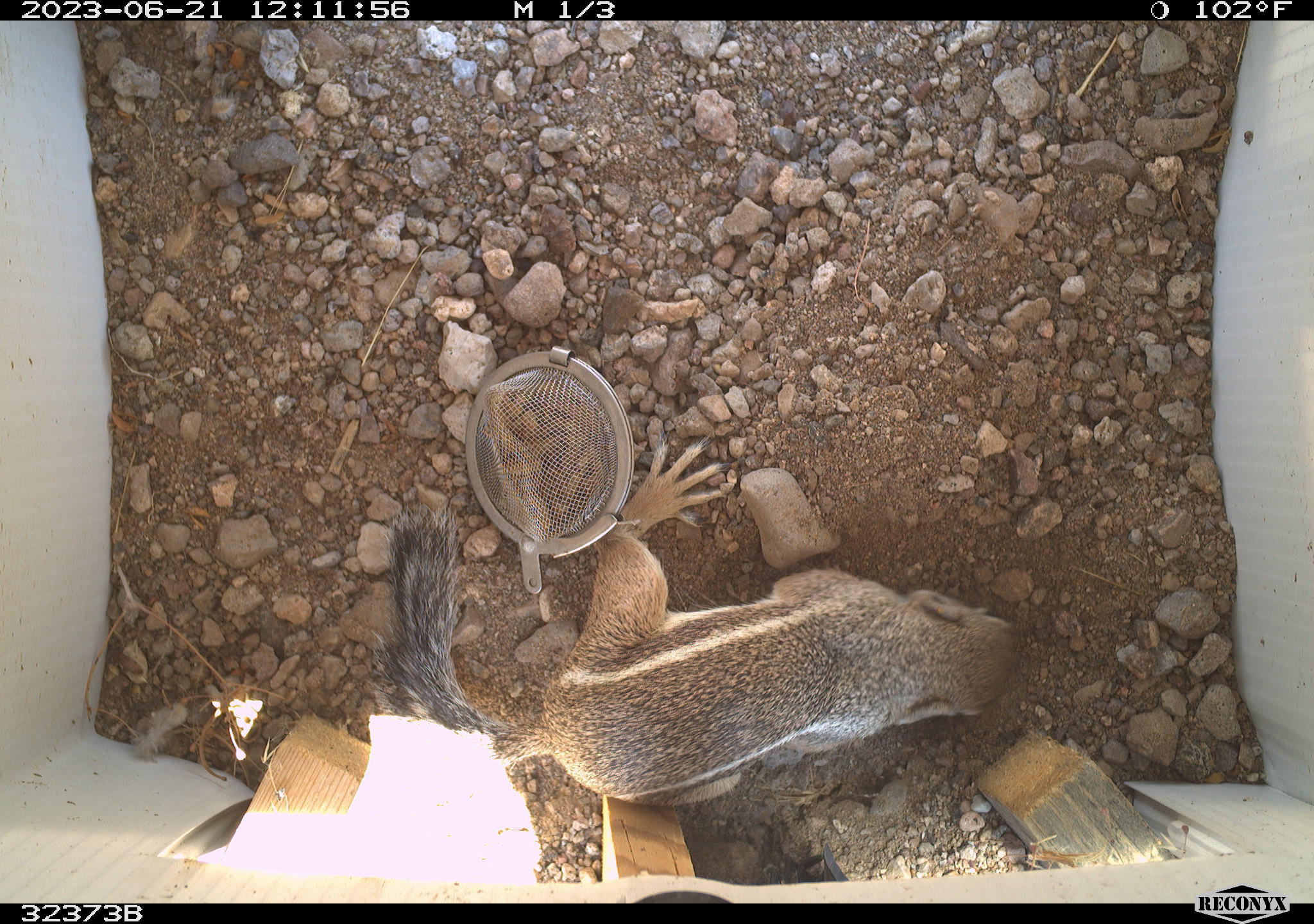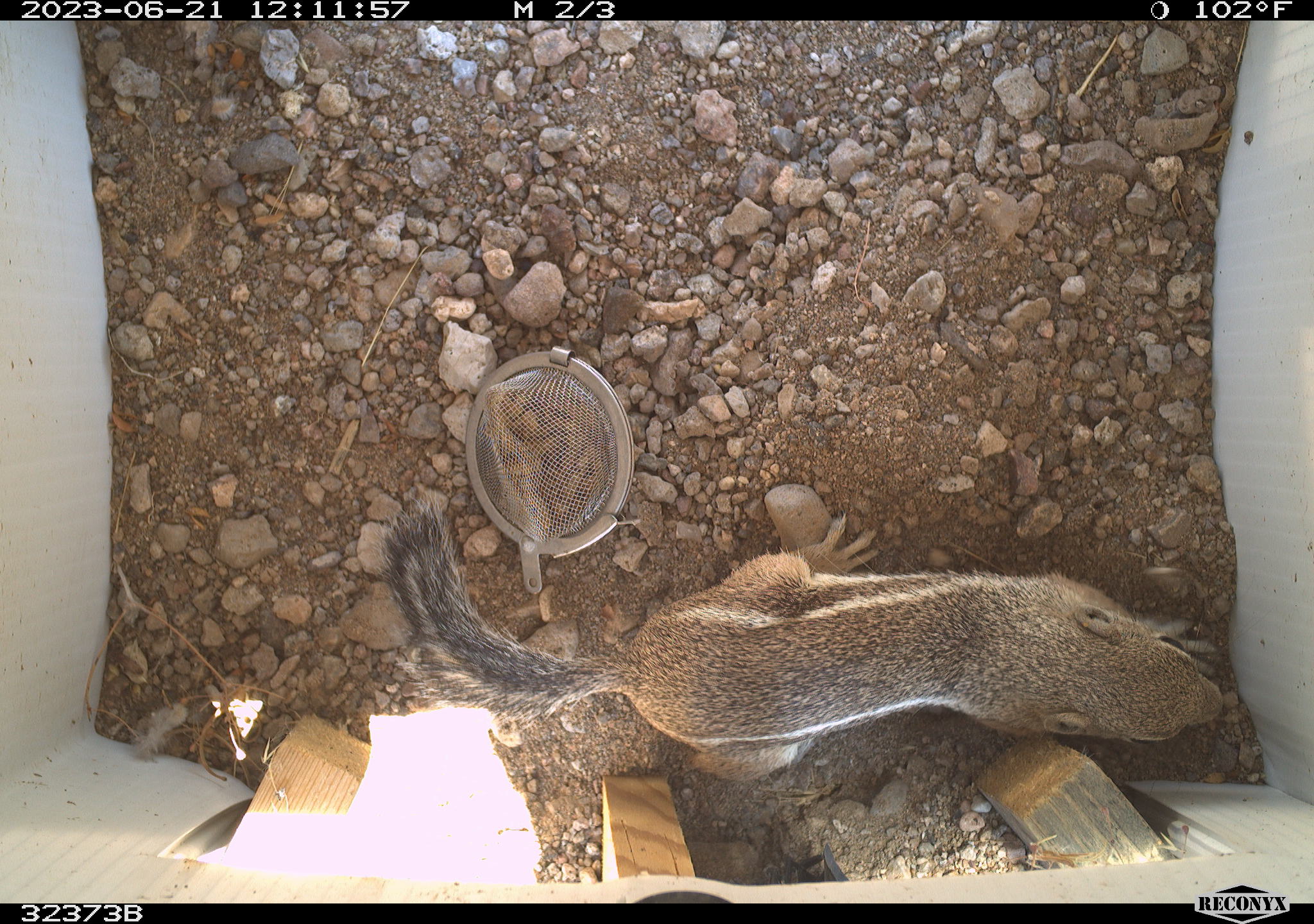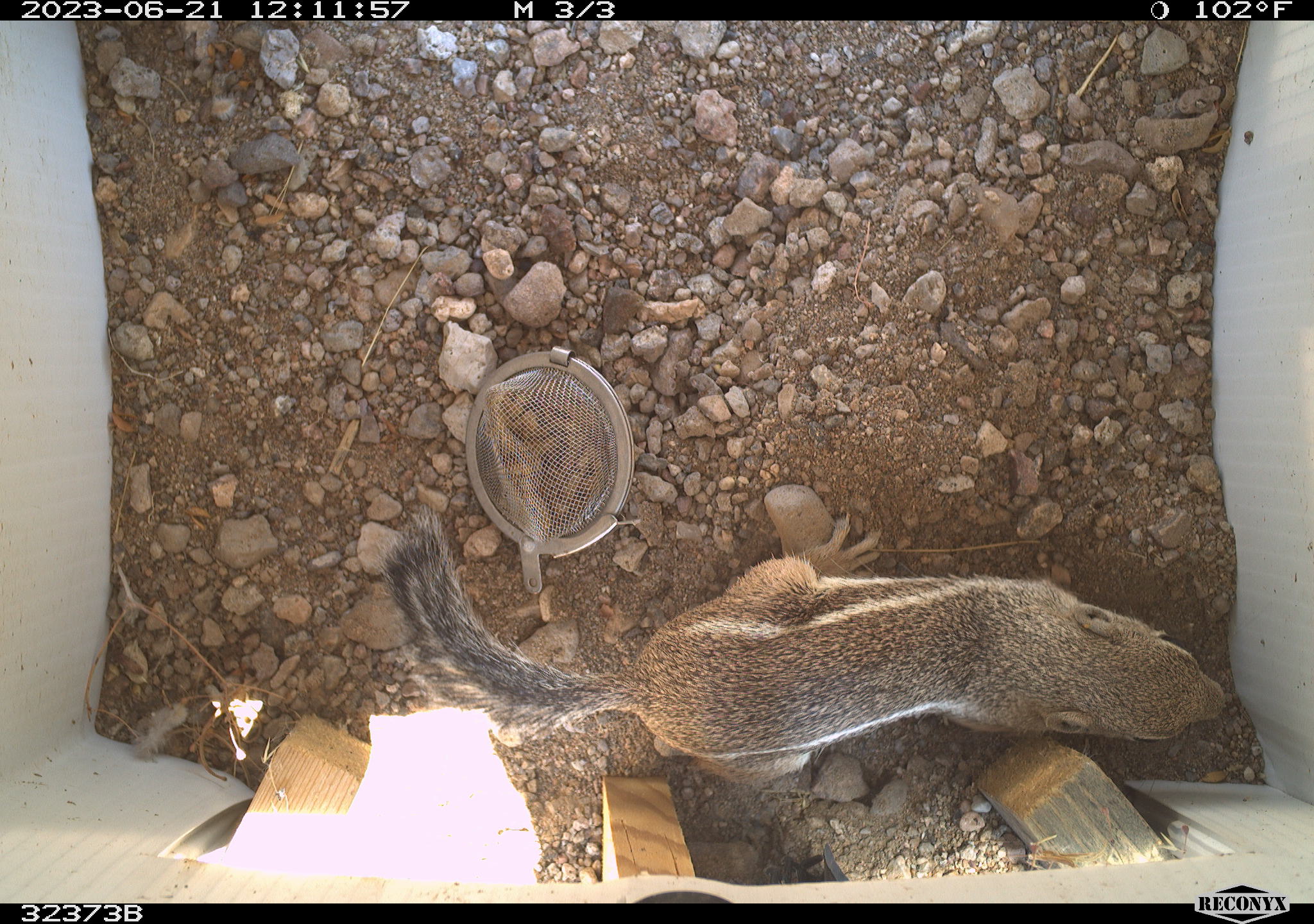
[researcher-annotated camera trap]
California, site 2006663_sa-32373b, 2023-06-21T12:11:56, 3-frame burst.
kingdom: Animalia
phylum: Chordata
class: Mammalia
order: Rodentia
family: Sciuridae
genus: Ammospermophilus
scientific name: Ammospermophilus leucurus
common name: white-tailed antelope squirrel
White-tailed antelope squirrel (Ammospermophilus leucurus).